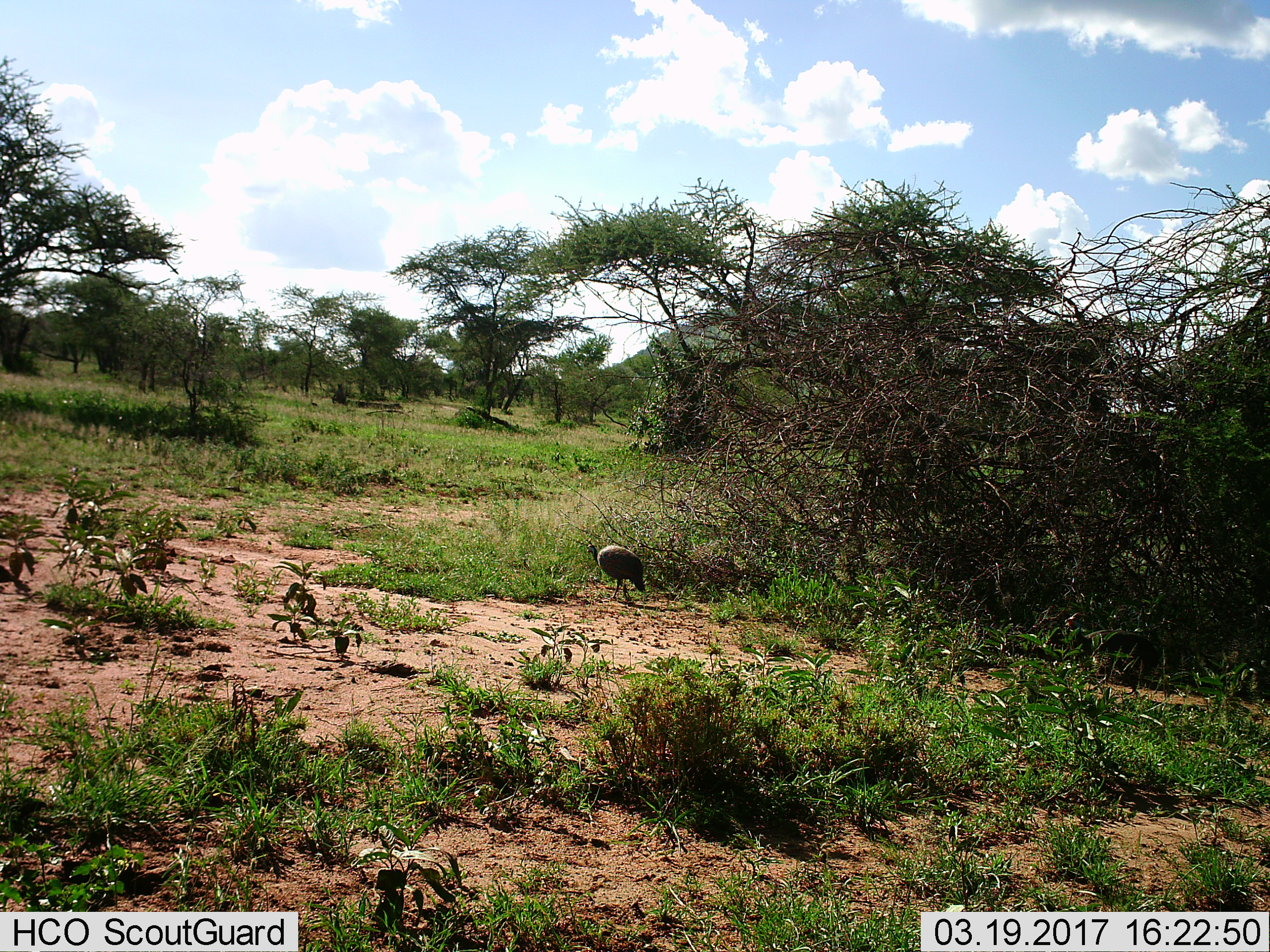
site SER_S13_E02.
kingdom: Animalia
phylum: Chordata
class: Aves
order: Galliformes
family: Numididae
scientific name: Numididae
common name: guineafowl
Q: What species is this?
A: Guineafowl (Numididae).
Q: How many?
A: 1.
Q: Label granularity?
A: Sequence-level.